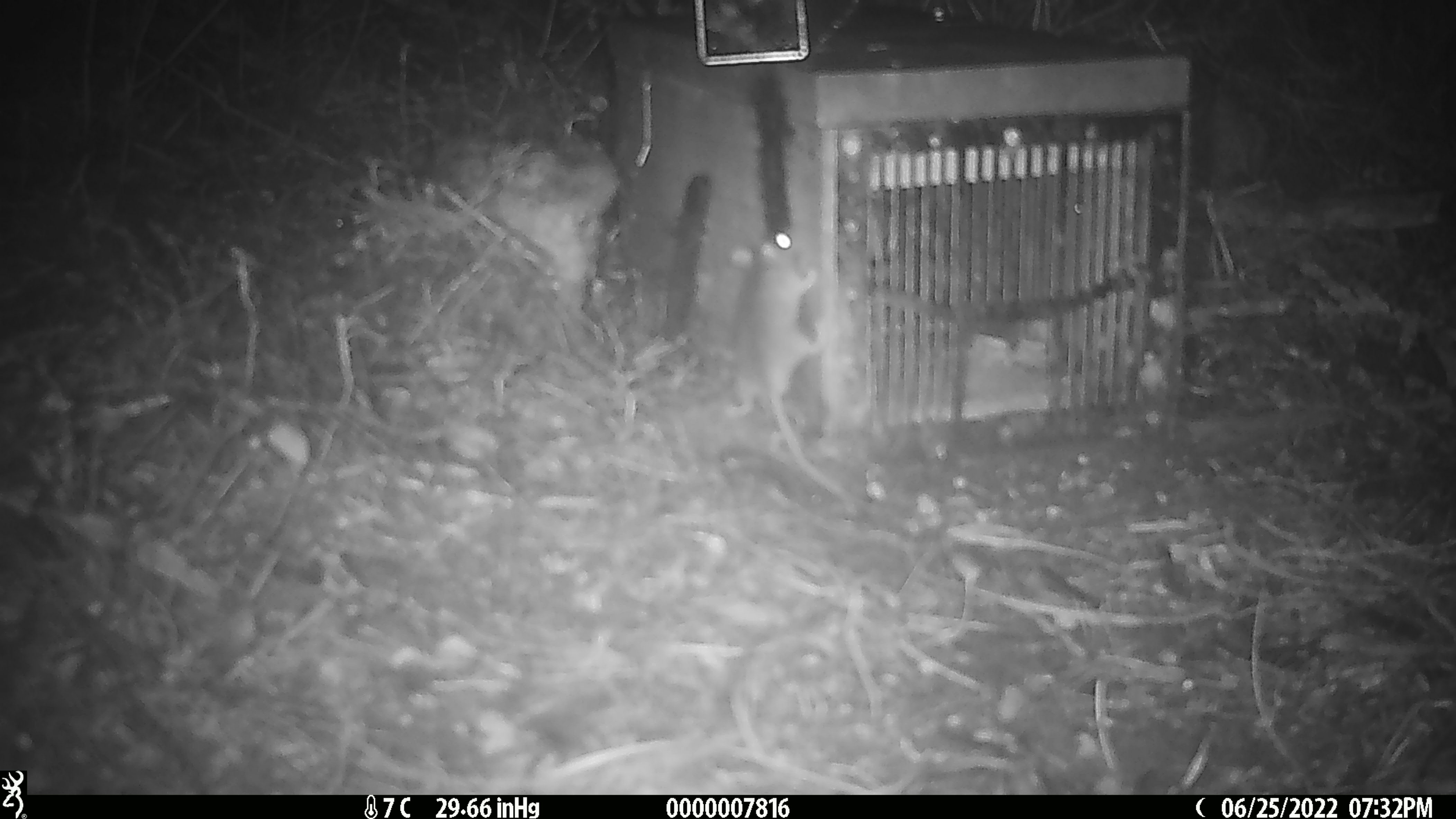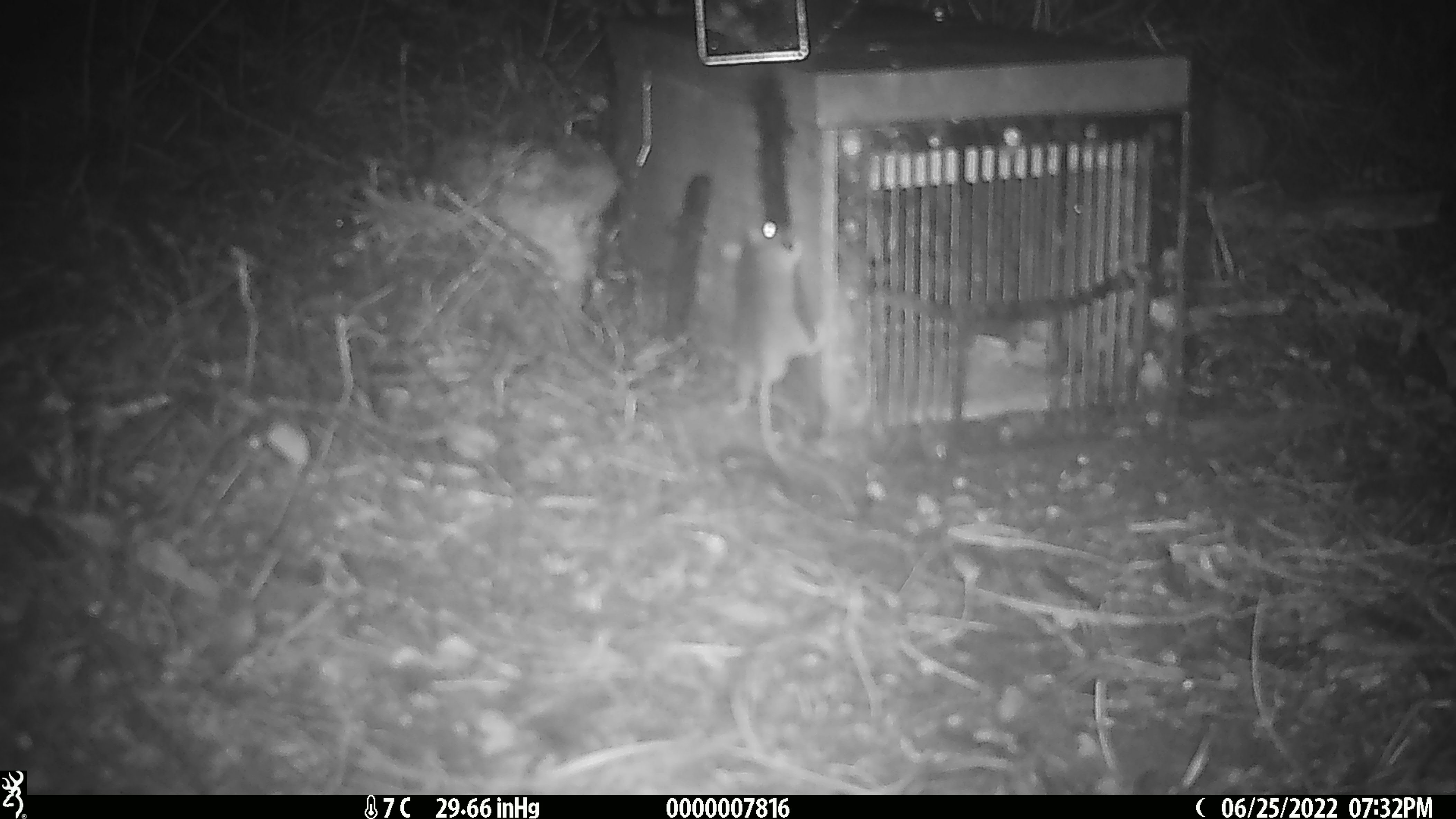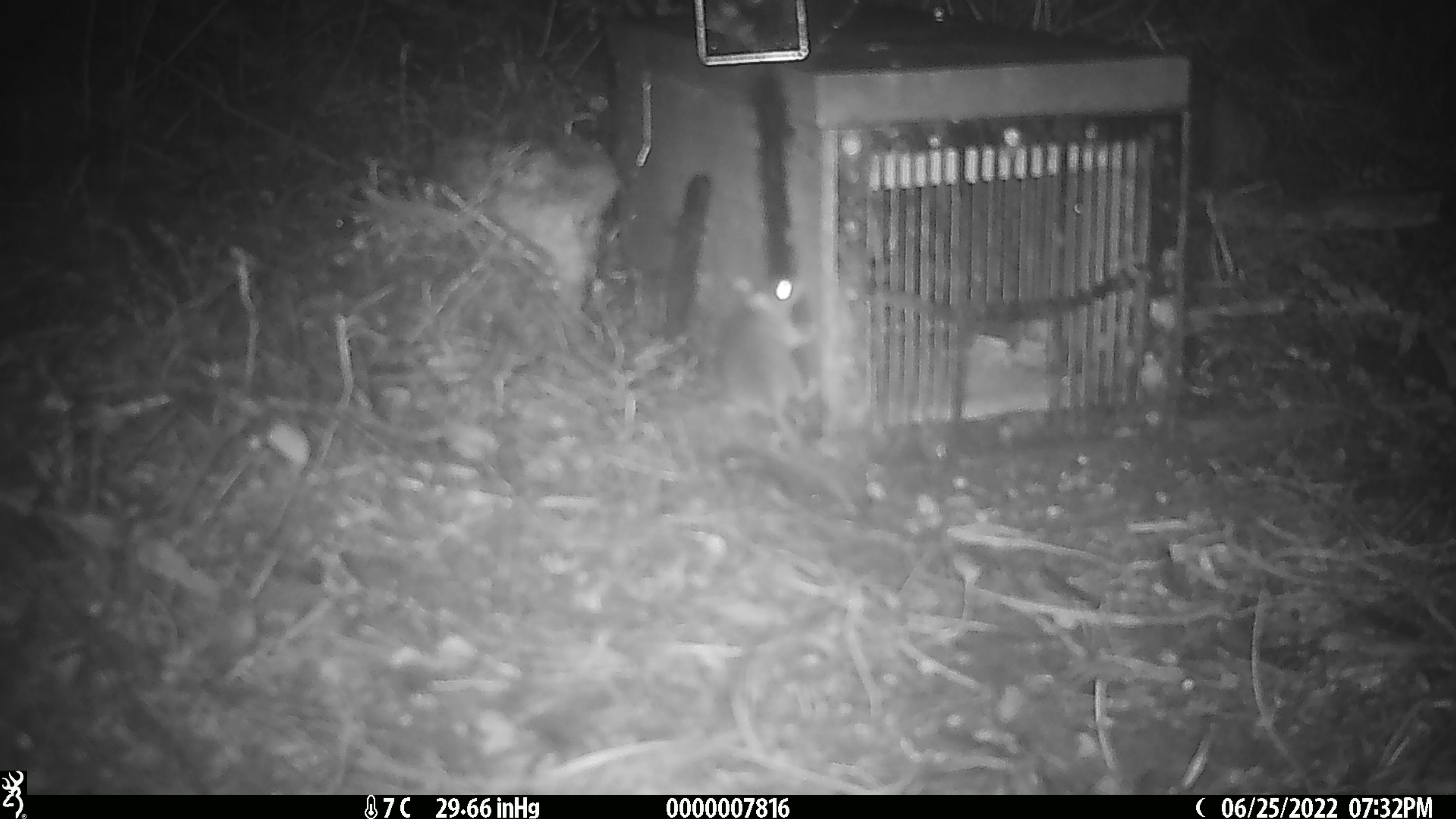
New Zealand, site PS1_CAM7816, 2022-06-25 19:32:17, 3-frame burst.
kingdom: Animalia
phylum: Chordata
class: Mammalia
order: Rodentia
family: Muridae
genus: Mus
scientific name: Mus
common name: mouse